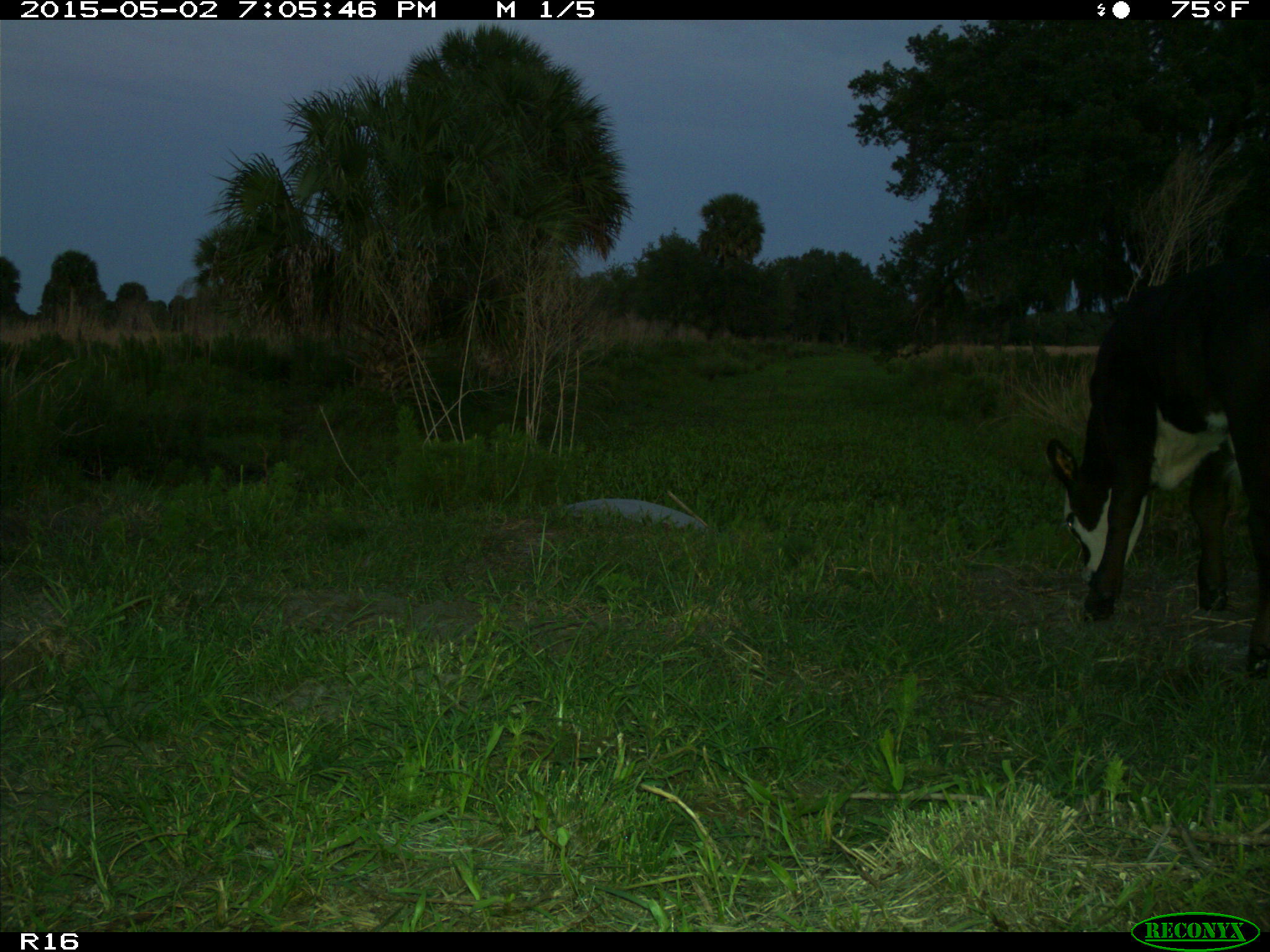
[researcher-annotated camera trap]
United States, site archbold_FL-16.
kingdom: Animalia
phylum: Chordata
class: Mammalia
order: Artiodactyla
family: Bovidae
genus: Bos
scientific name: Bos taurus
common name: domestic cow